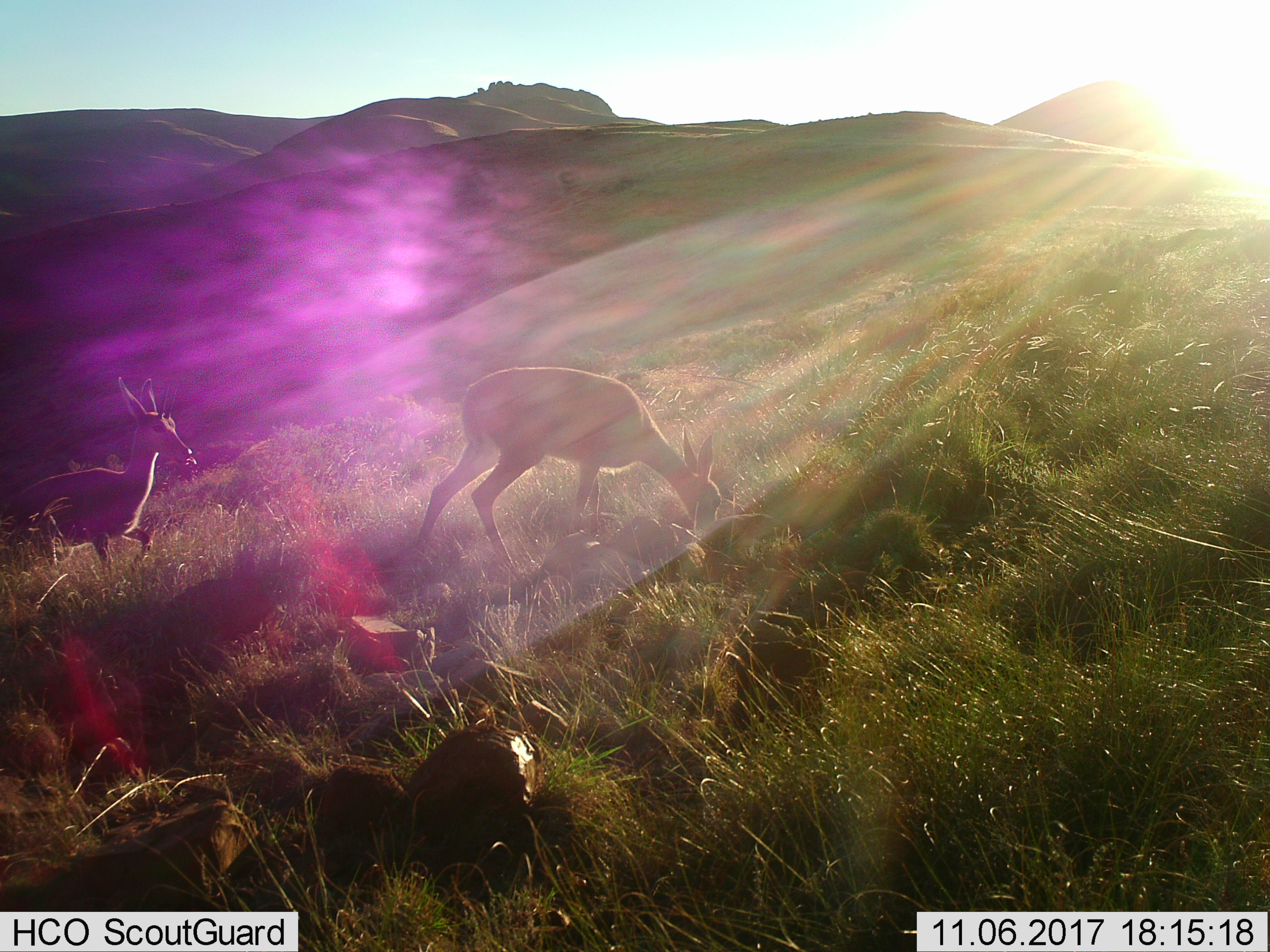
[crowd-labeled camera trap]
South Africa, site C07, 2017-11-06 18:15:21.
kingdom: Animalia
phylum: Chordata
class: Mammalia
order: Artiodactyla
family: Bovidae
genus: Pelea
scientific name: Pelea capreolus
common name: grey rhebok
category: rhebokgrey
Rhebokgrey (grey rhebok) (Pelea capreolus), count 2. Behavior (volunteer vote fractions): standing 33%, resting 0%, moving 50%, interacting 0%. Young present (vote fraction): 0%. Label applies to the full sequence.